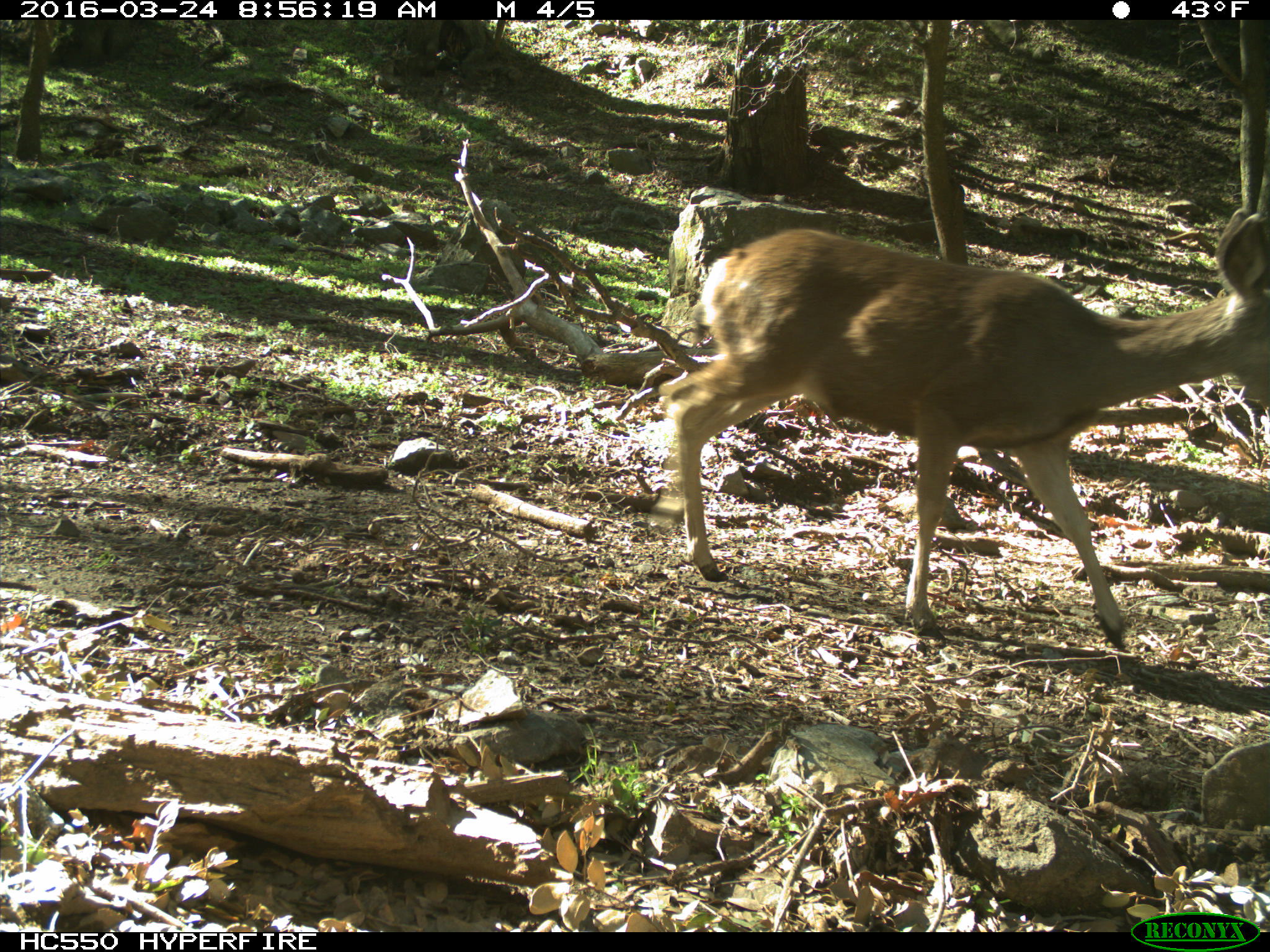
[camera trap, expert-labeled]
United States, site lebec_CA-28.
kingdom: Animalia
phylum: Chordata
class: Mammalia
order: Artiodactyla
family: Cervidae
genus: Odocoileus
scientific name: Odocoileus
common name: deer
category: unidentified deer